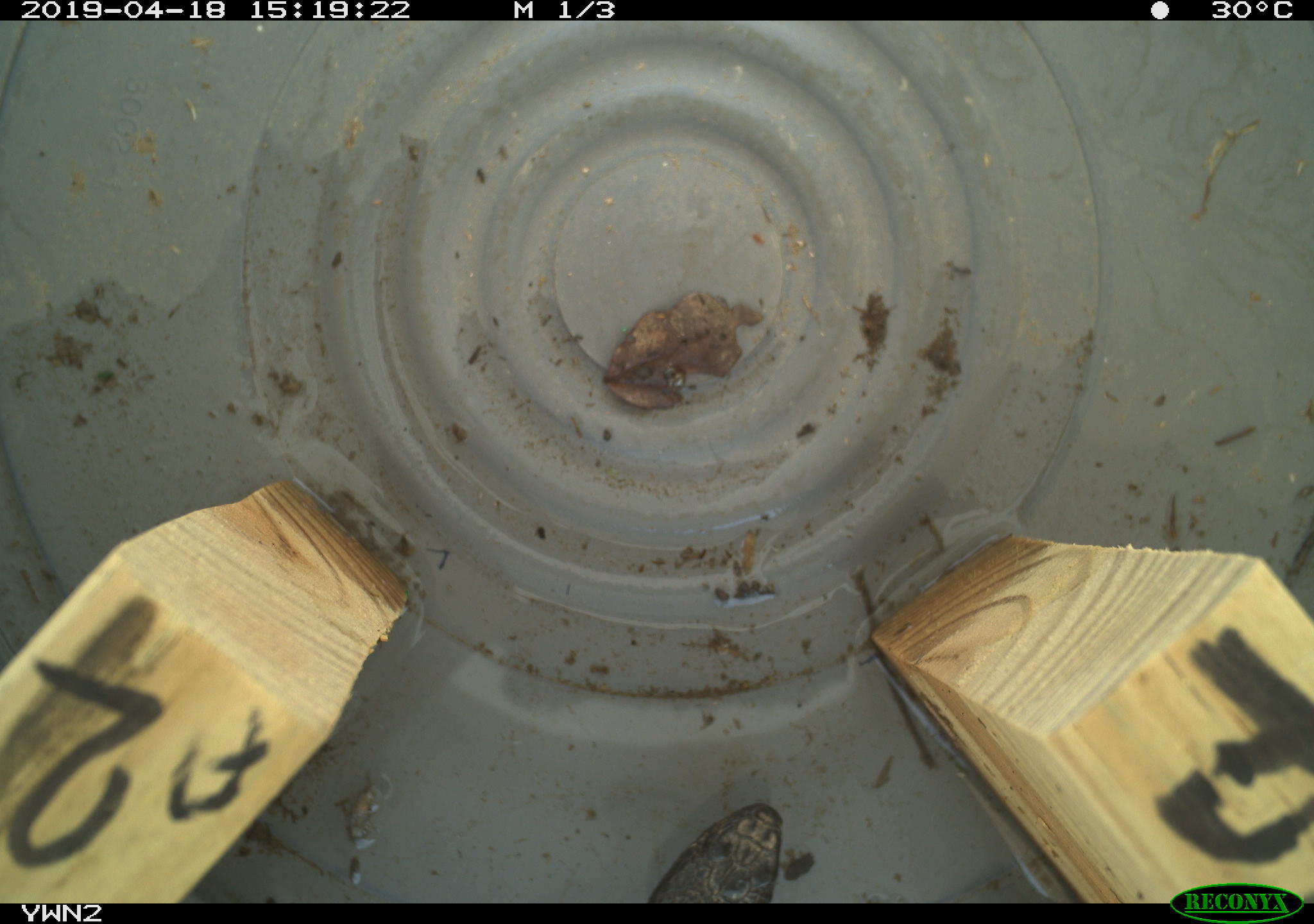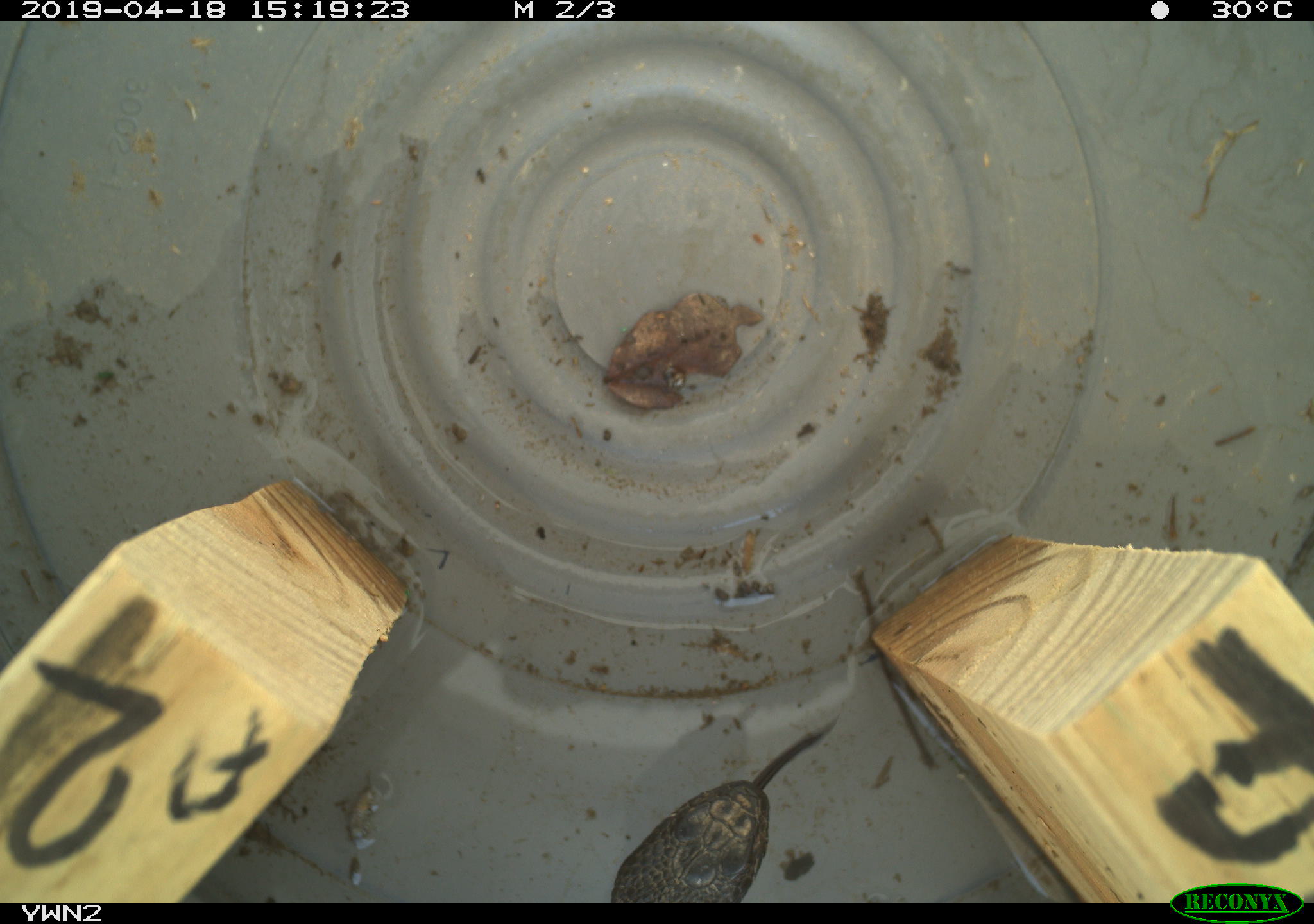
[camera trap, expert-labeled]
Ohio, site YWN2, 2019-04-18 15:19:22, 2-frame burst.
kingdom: Animalia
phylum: Chordata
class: Reptilia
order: Squamata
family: Viperidae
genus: Sistrurus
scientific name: Sistrurus catenatus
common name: eastern massasauga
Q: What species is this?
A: Eastern massasauga (Sistrurus catenatus).